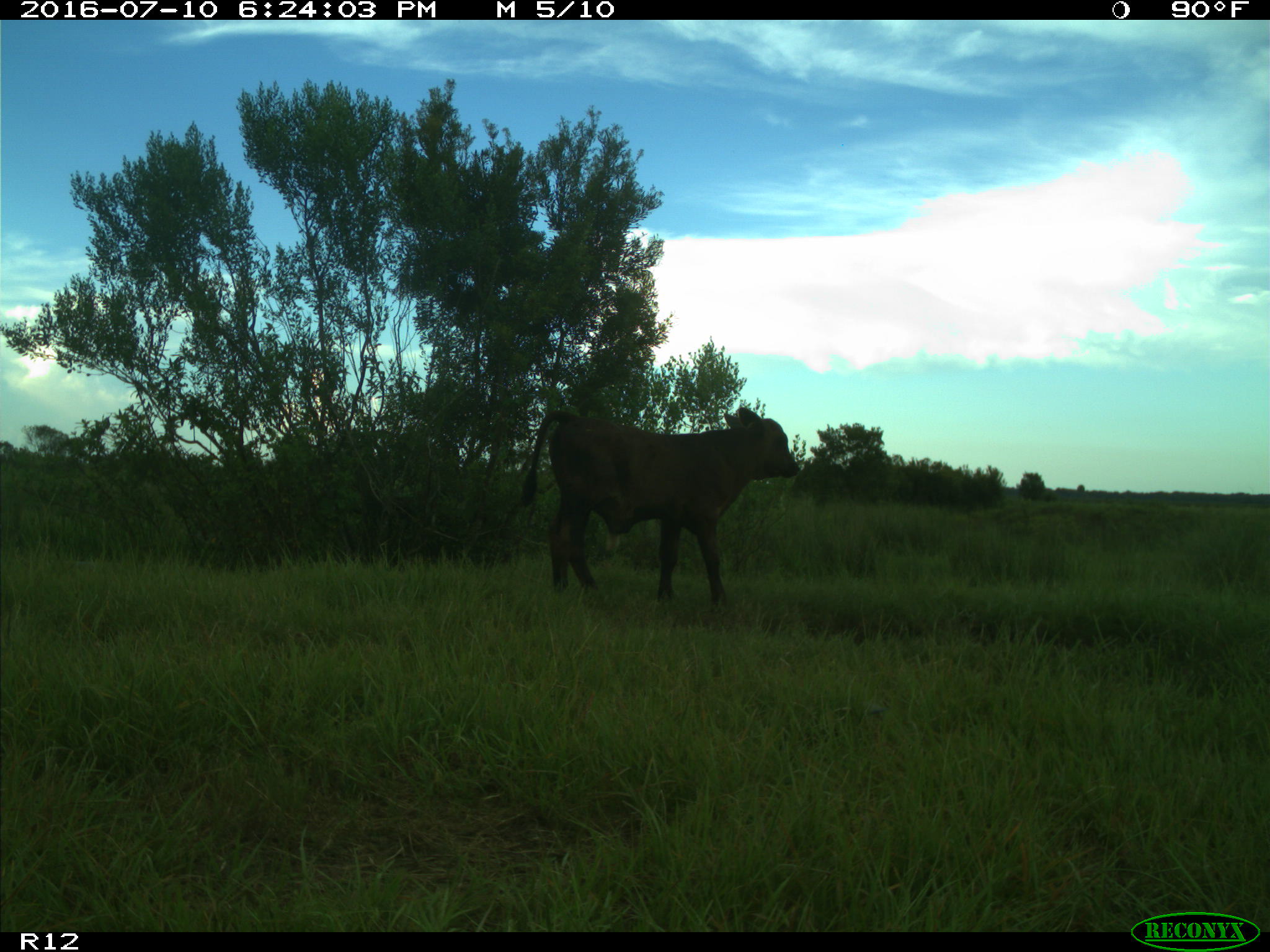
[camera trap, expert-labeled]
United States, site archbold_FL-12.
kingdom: Animalia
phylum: Chordata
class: Mammalia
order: Artiodactyla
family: Bovidae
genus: Bos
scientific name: Bos taurus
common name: domestic cow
Bos taurus (domestic cow).